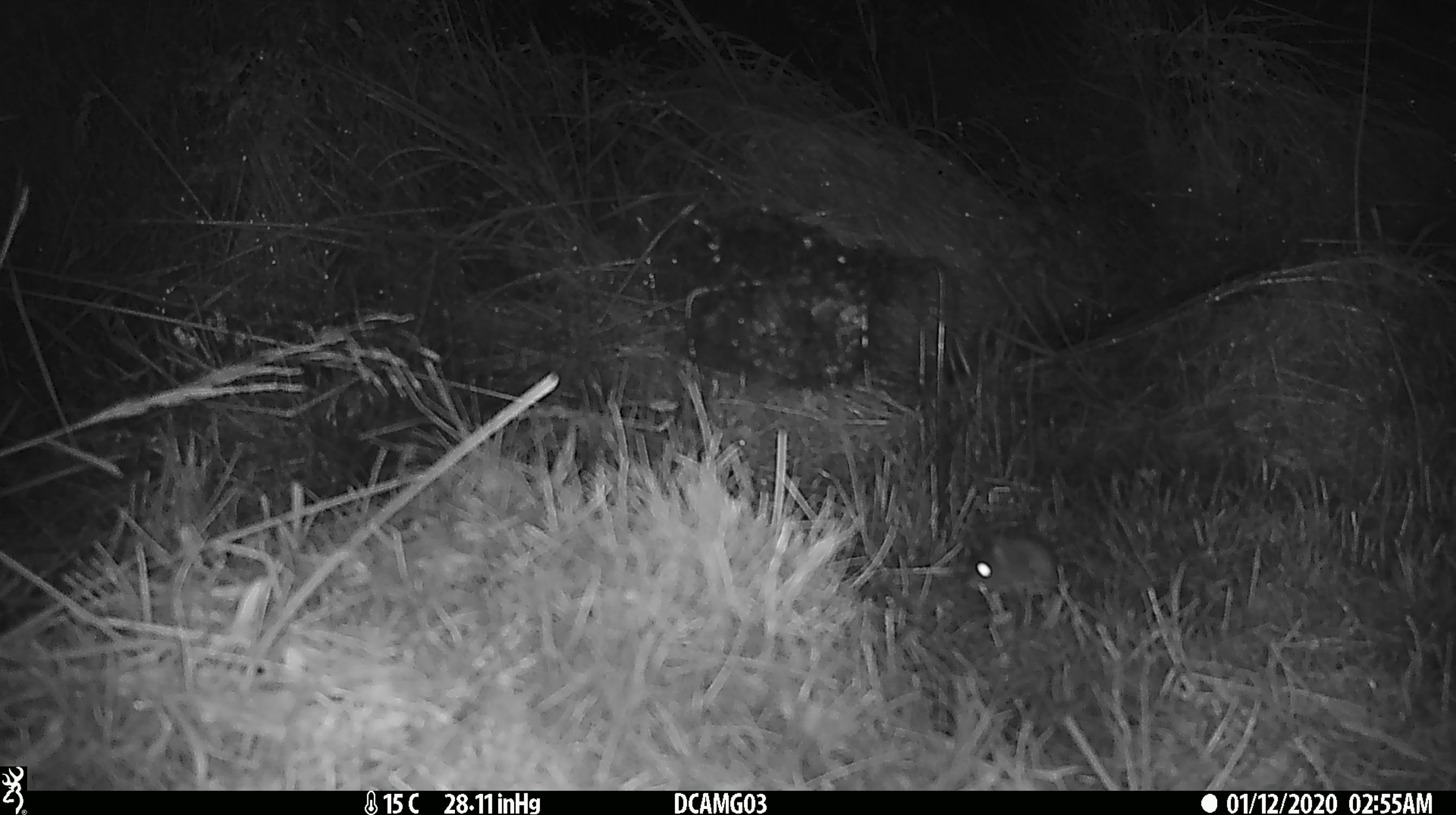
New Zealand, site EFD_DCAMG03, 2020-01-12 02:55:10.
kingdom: Animalia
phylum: Chordata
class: Mammalia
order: Rodentia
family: Muridae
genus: Mus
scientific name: Mus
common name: mouse